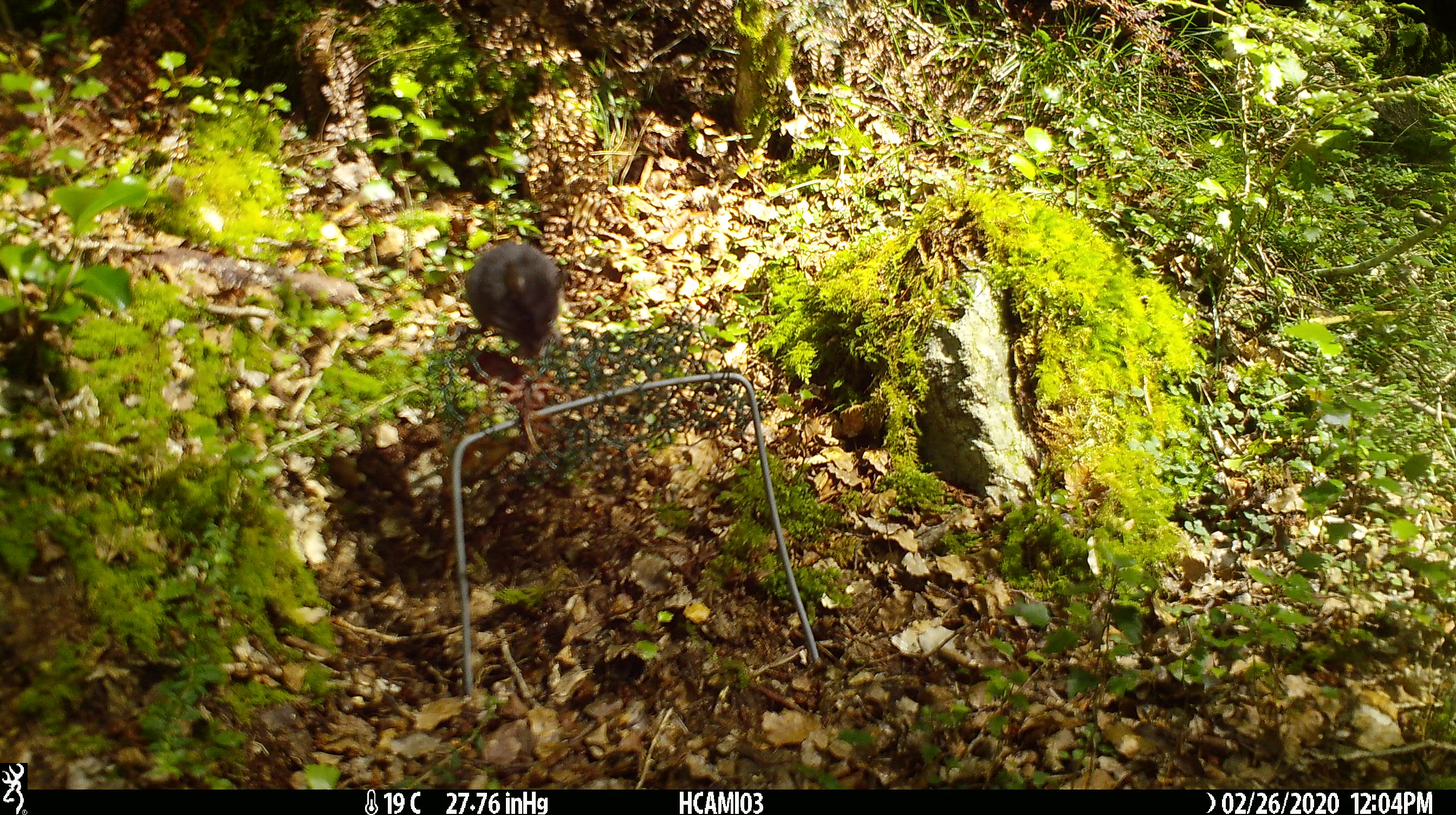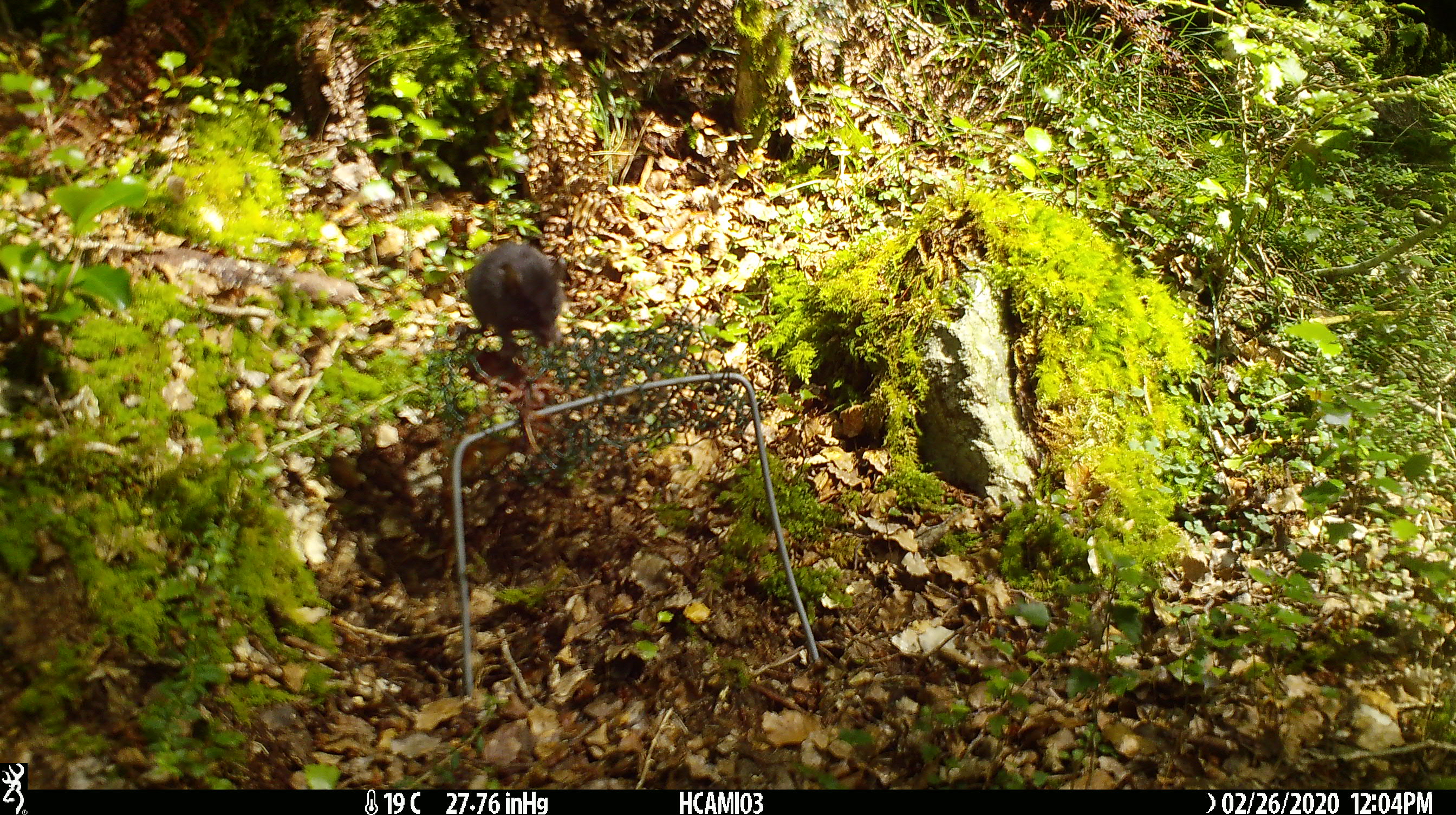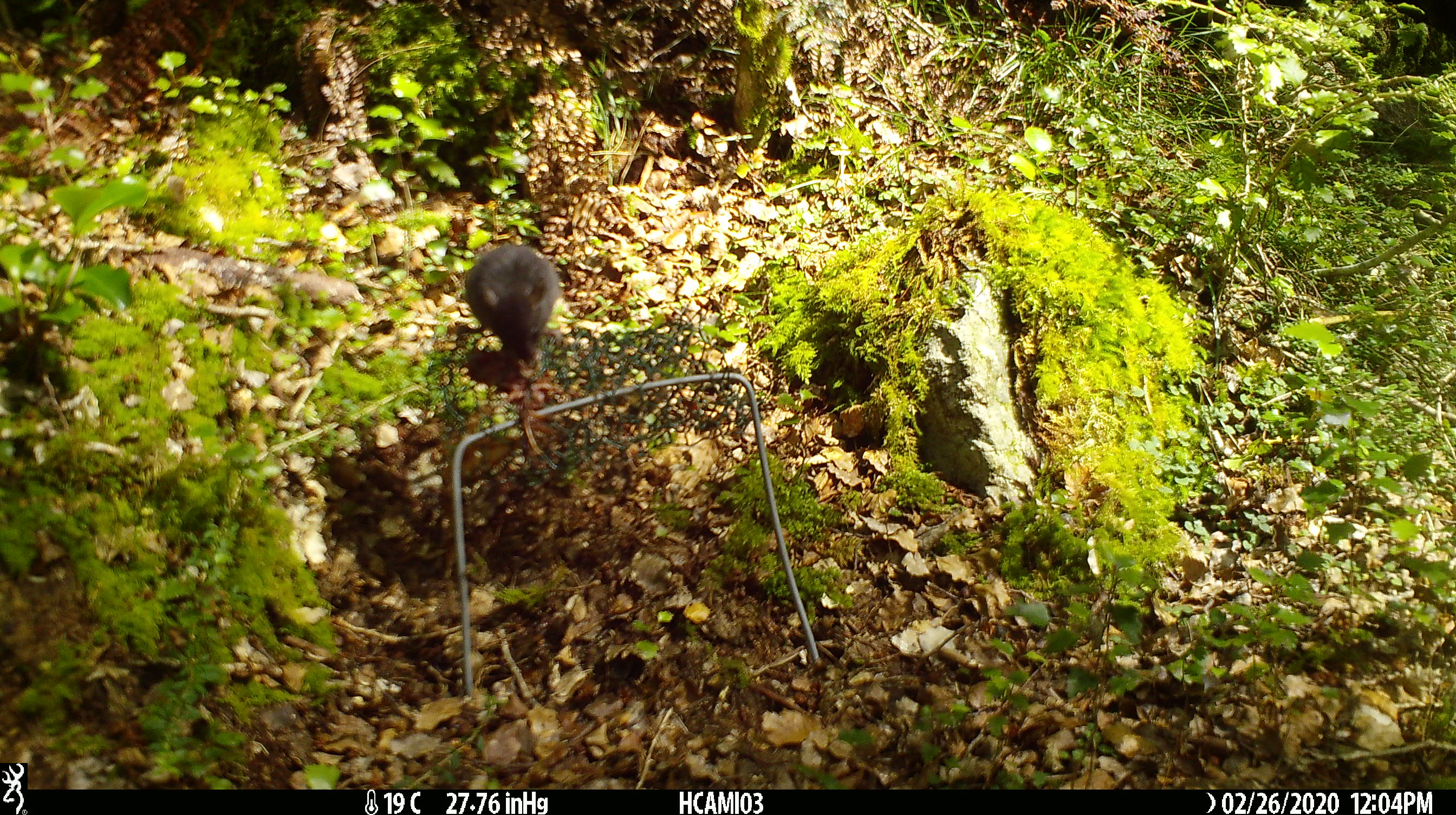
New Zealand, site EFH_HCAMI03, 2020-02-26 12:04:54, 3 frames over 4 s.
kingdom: Animalia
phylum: Chordata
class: Mammalia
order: Rodentia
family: Muridae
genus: Mus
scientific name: Mus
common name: mouse